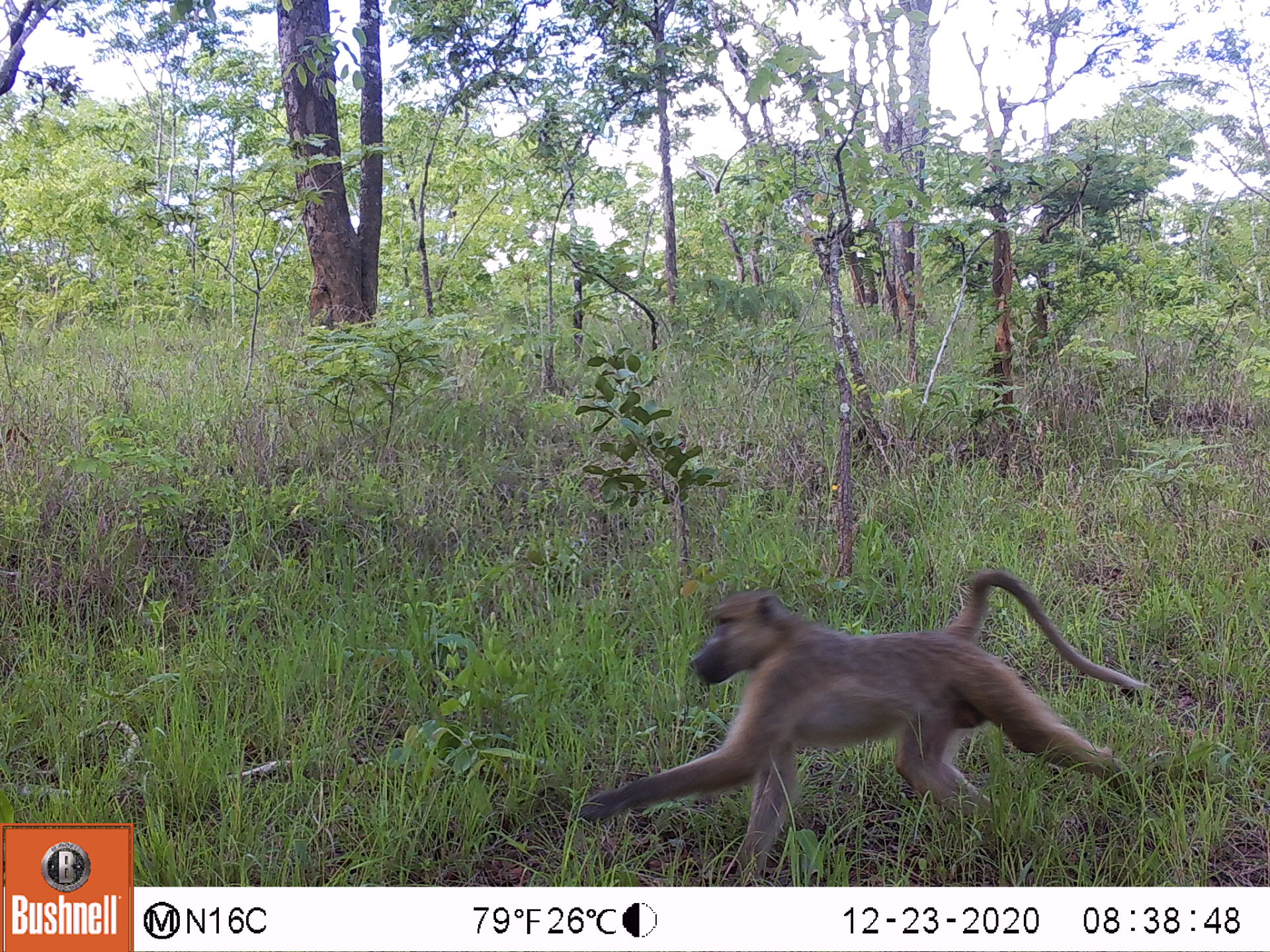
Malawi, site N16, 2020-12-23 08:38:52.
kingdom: Animalia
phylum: Chordata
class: Mammalia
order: Primates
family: Cercopithecidae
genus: Papio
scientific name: Papio cynocephalus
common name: yellow baboon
Yellow baboon (Papio cynocephalus), count 1.